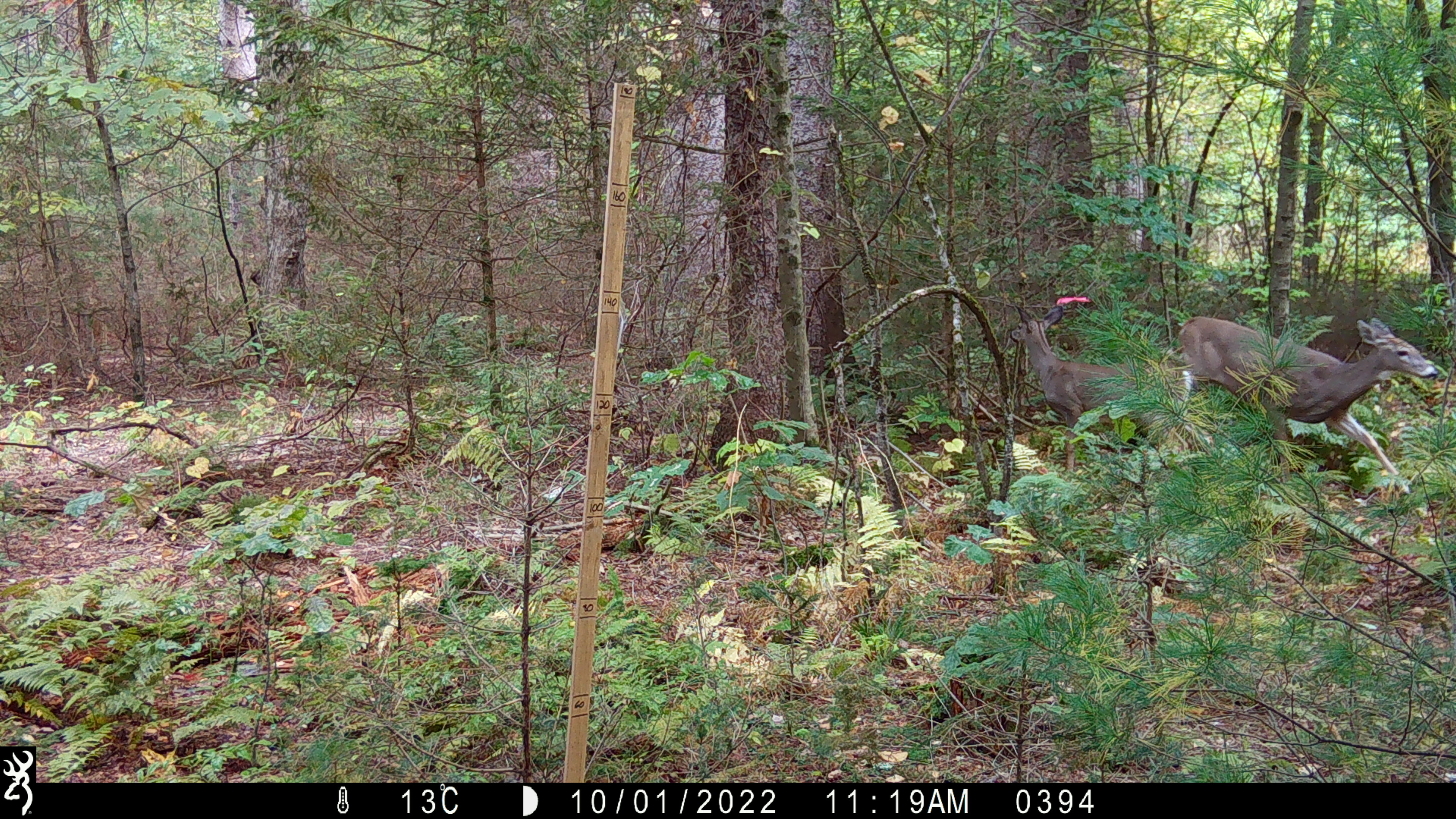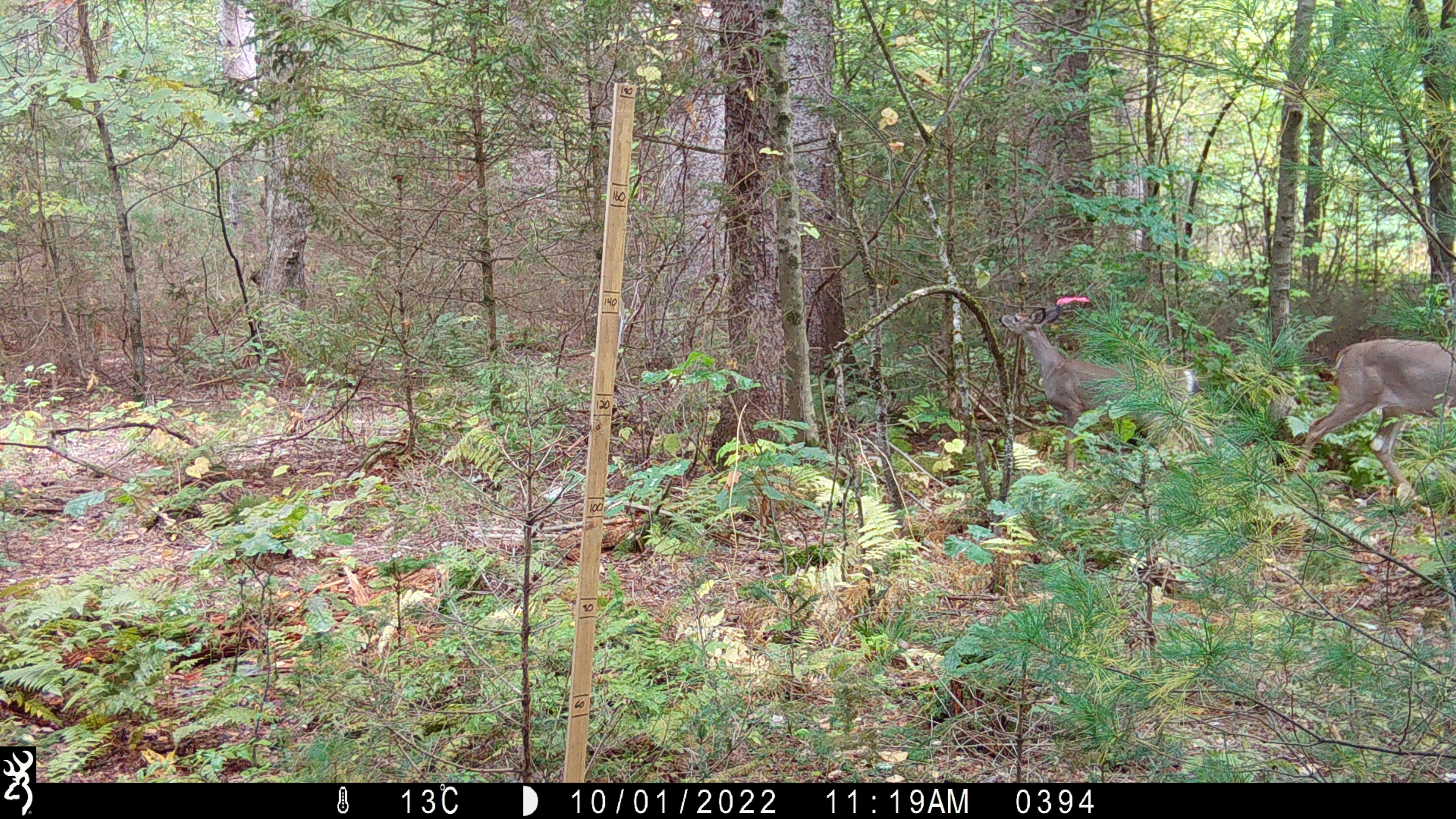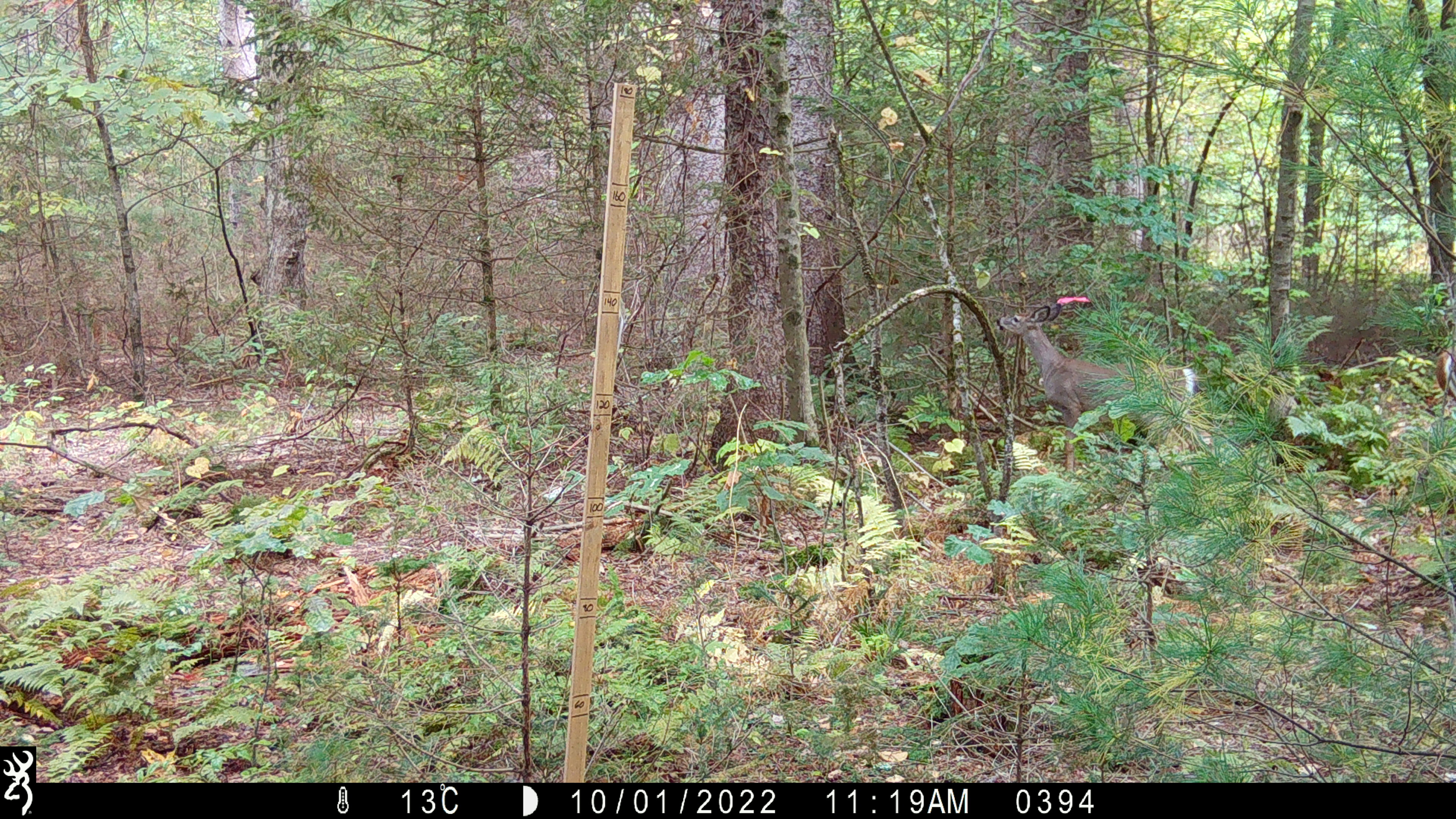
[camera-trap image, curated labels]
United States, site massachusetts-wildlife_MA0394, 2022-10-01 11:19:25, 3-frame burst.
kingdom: Animalia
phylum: Chordata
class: Mammalia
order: Artiodactyla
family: Cervidae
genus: Odocoileus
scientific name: Odocoileus virginianus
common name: white-tailed deer